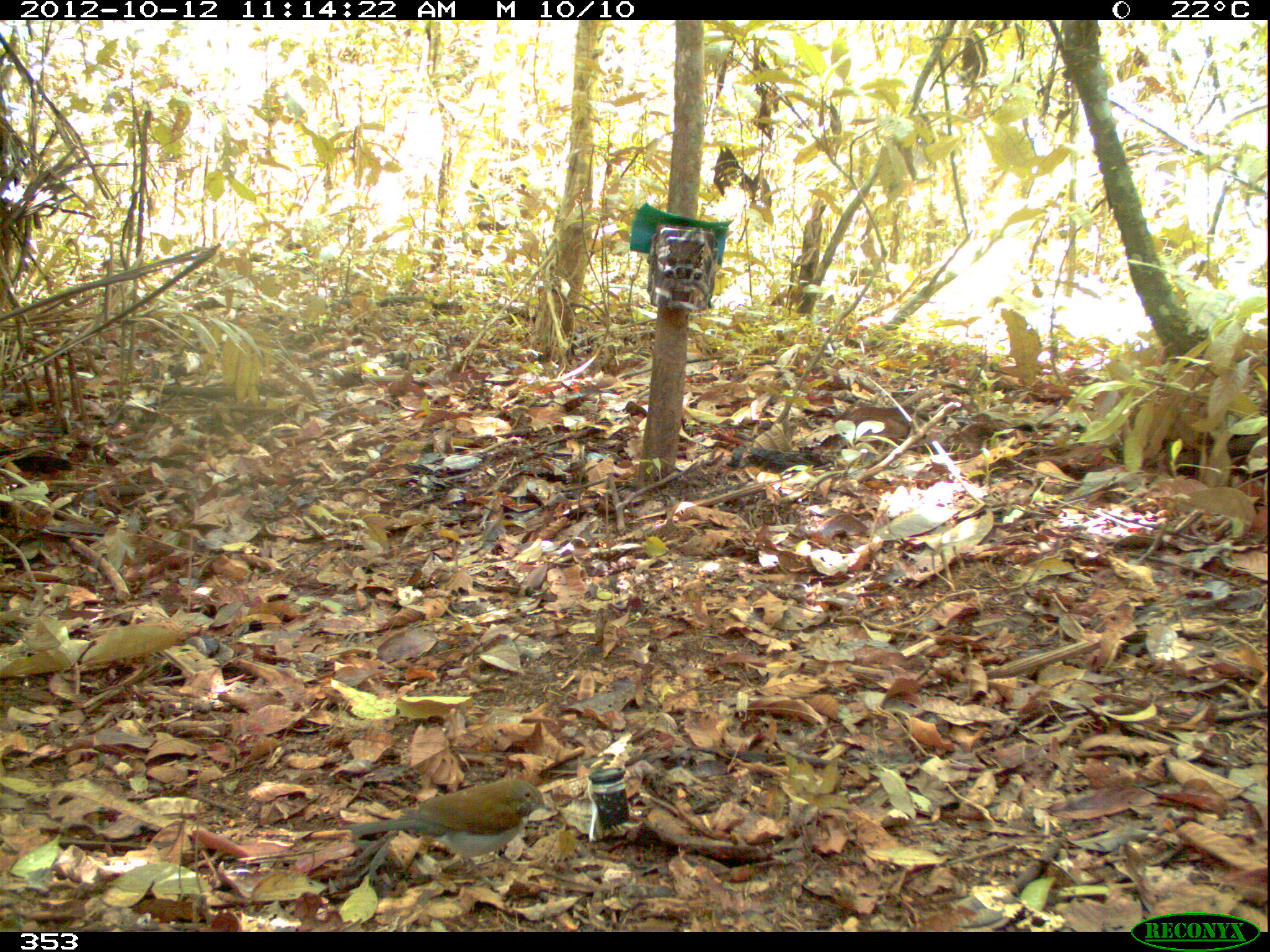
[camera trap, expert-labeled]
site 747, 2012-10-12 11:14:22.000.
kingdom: Animalia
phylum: Chordata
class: Aves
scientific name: Aves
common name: bird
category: unknown bird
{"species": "unknown bird (bird) (Aves)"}